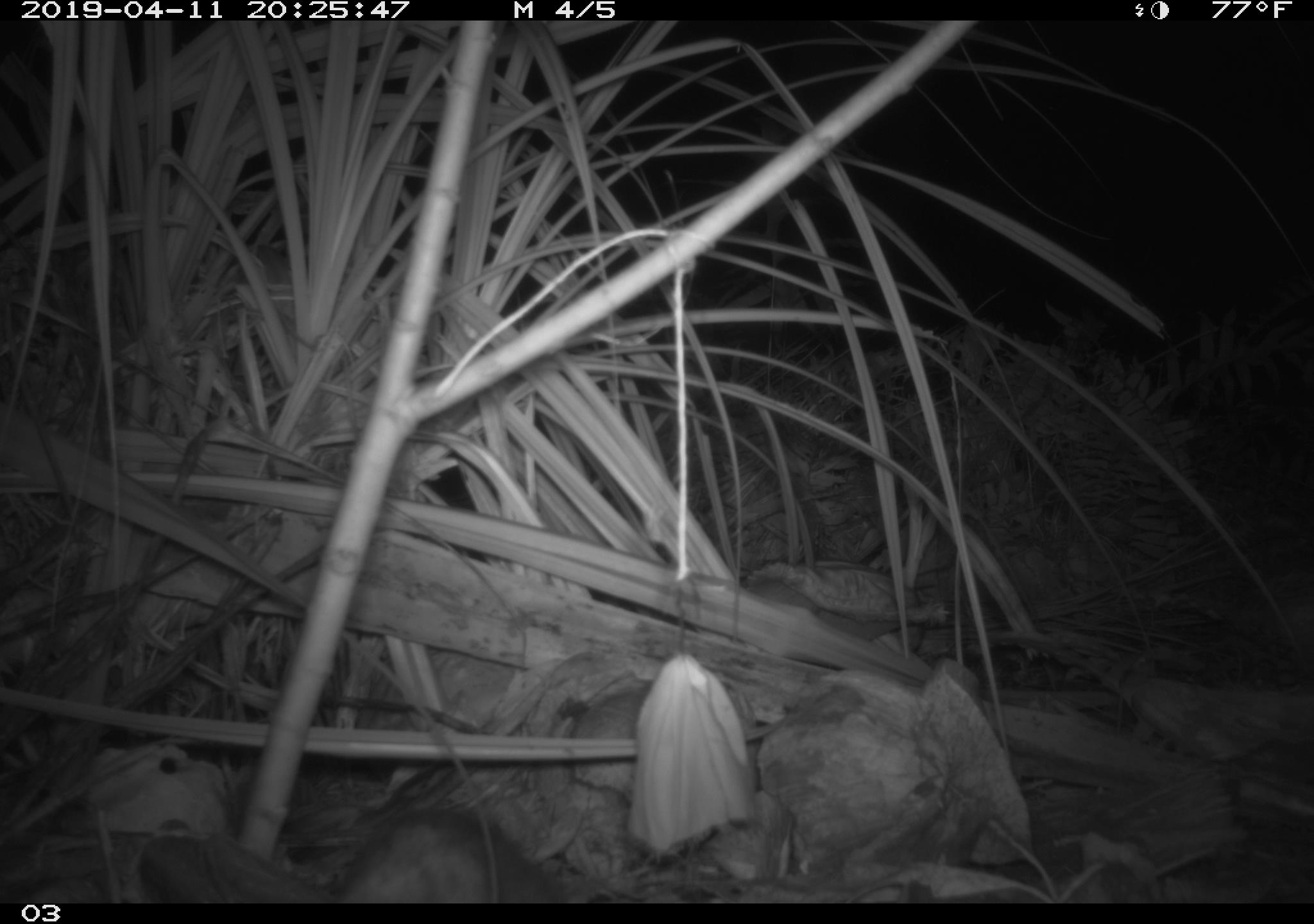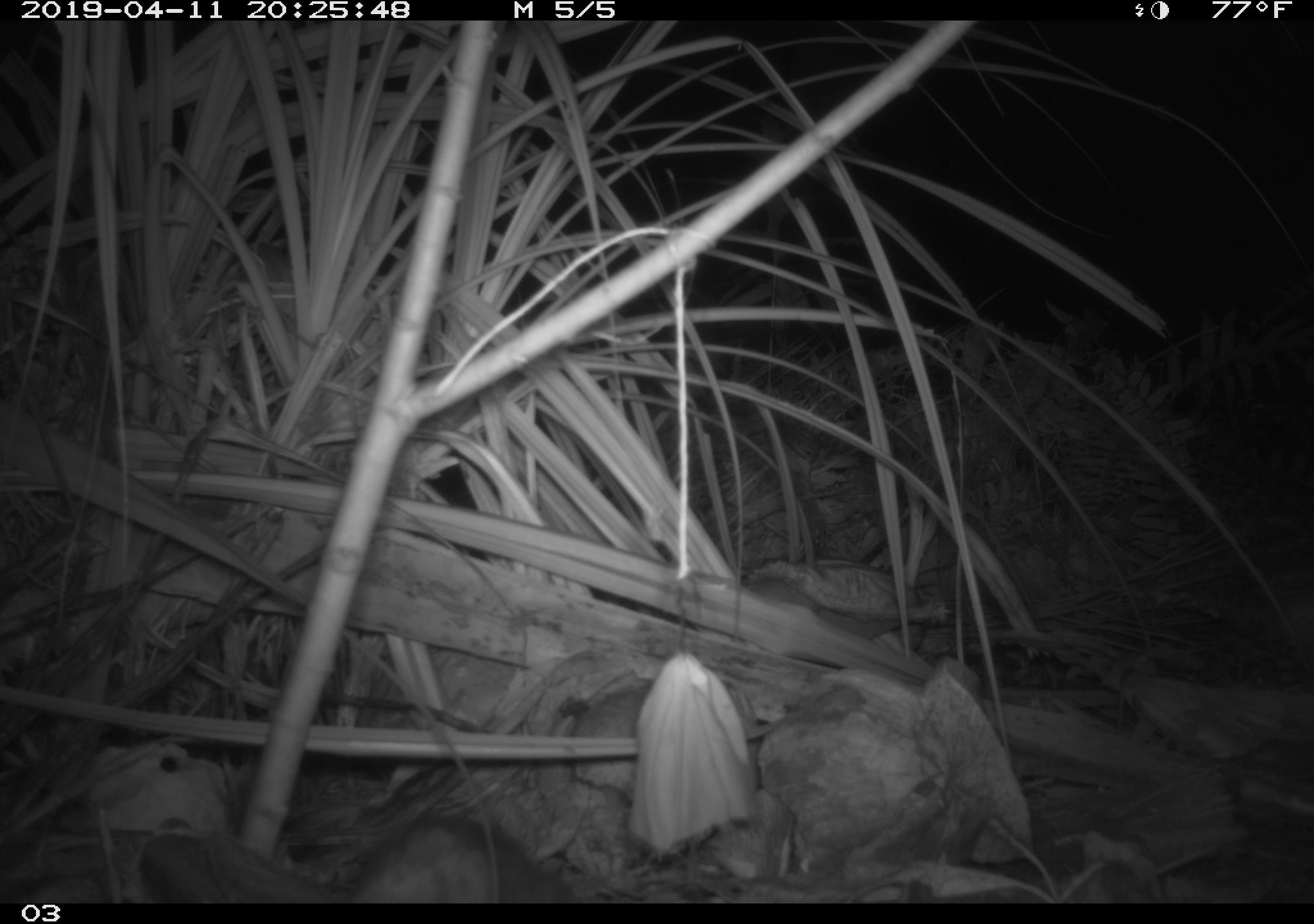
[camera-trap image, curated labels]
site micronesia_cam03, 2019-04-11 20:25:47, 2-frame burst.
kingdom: Animalia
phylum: Chordata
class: Mammalia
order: Rodentia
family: Muridae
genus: Rattus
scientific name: Rattus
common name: rat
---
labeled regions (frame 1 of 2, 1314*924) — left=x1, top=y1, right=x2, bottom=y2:
rat: left=307, top=806, right=567, bottom=903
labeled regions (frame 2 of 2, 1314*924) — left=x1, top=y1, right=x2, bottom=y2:
rat: left=293, top=814, right=568, bottom=903